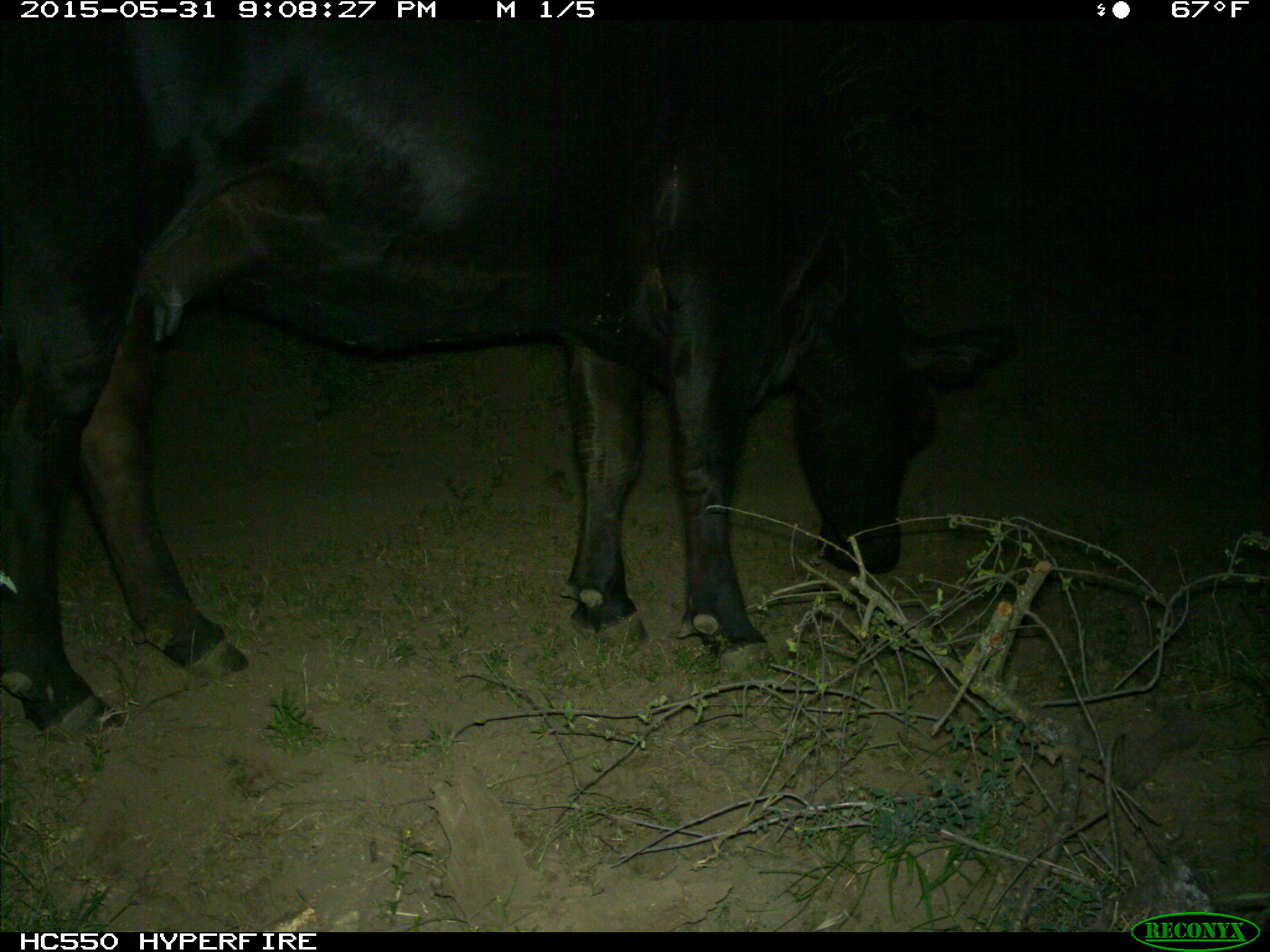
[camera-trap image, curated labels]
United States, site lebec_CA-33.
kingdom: Animalia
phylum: Chordata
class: Mammalia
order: Artiodactyla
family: Bovidae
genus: Bos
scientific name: Bos taurus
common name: domestic cow